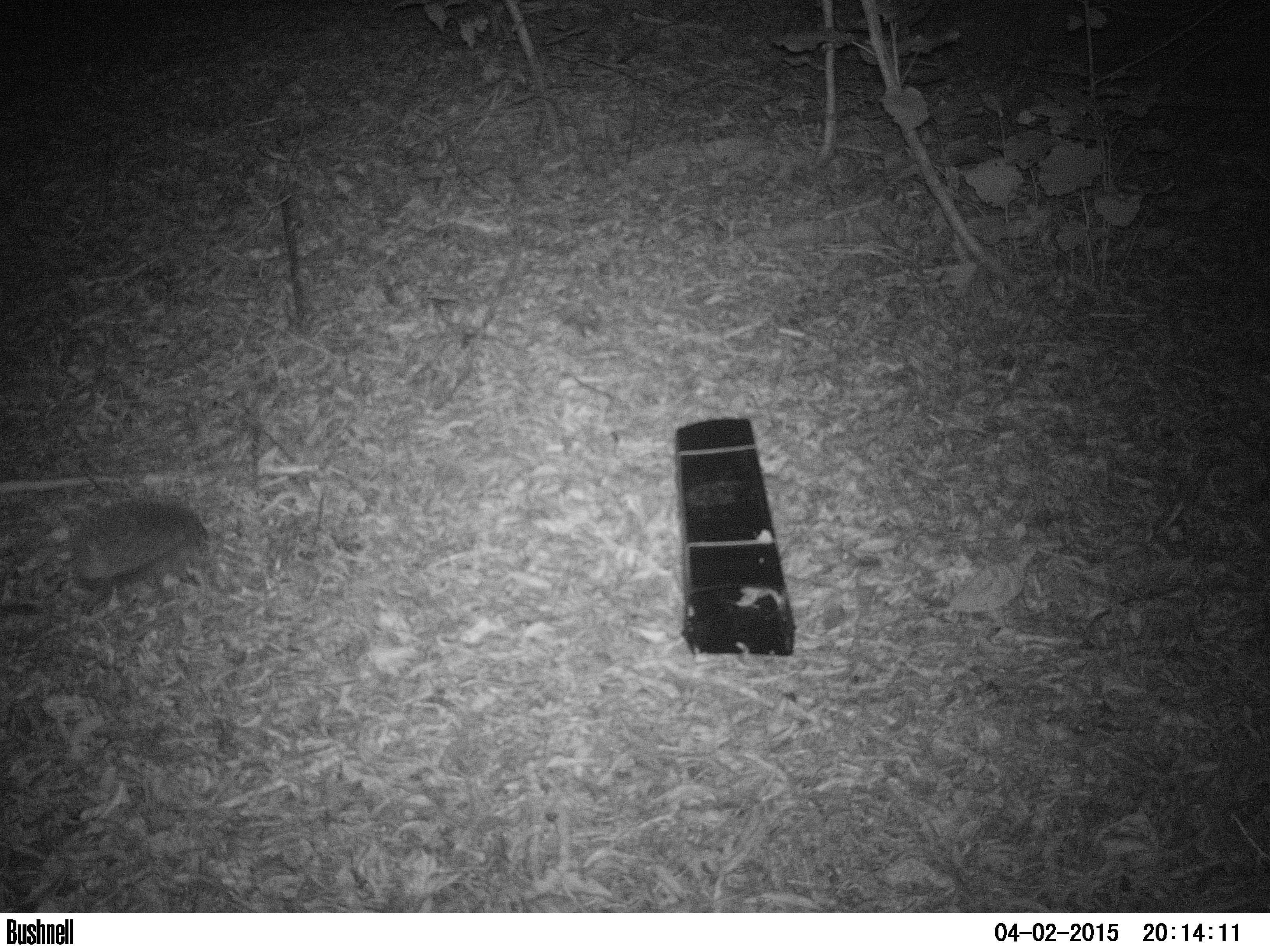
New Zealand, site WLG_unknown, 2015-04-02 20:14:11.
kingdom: Animalia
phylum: Chordata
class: Mammalia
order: Eulipotyphla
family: Erinaceidae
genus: Erinaceus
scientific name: Erinaceus europaeus europaeus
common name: european hedgehog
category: hedgehog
Hedgehog (european hedgehog) (Erinaceus europaeus europaeus).